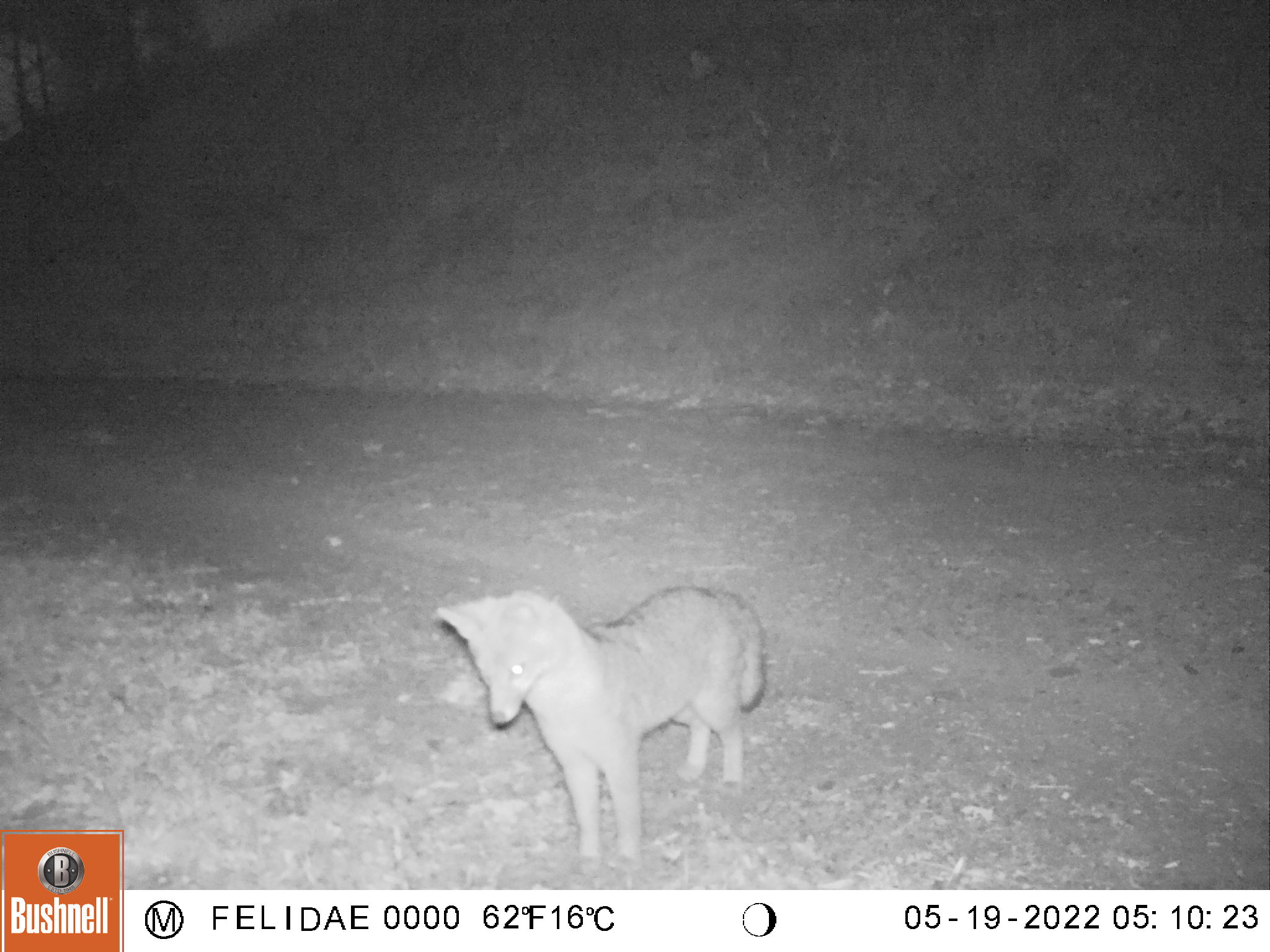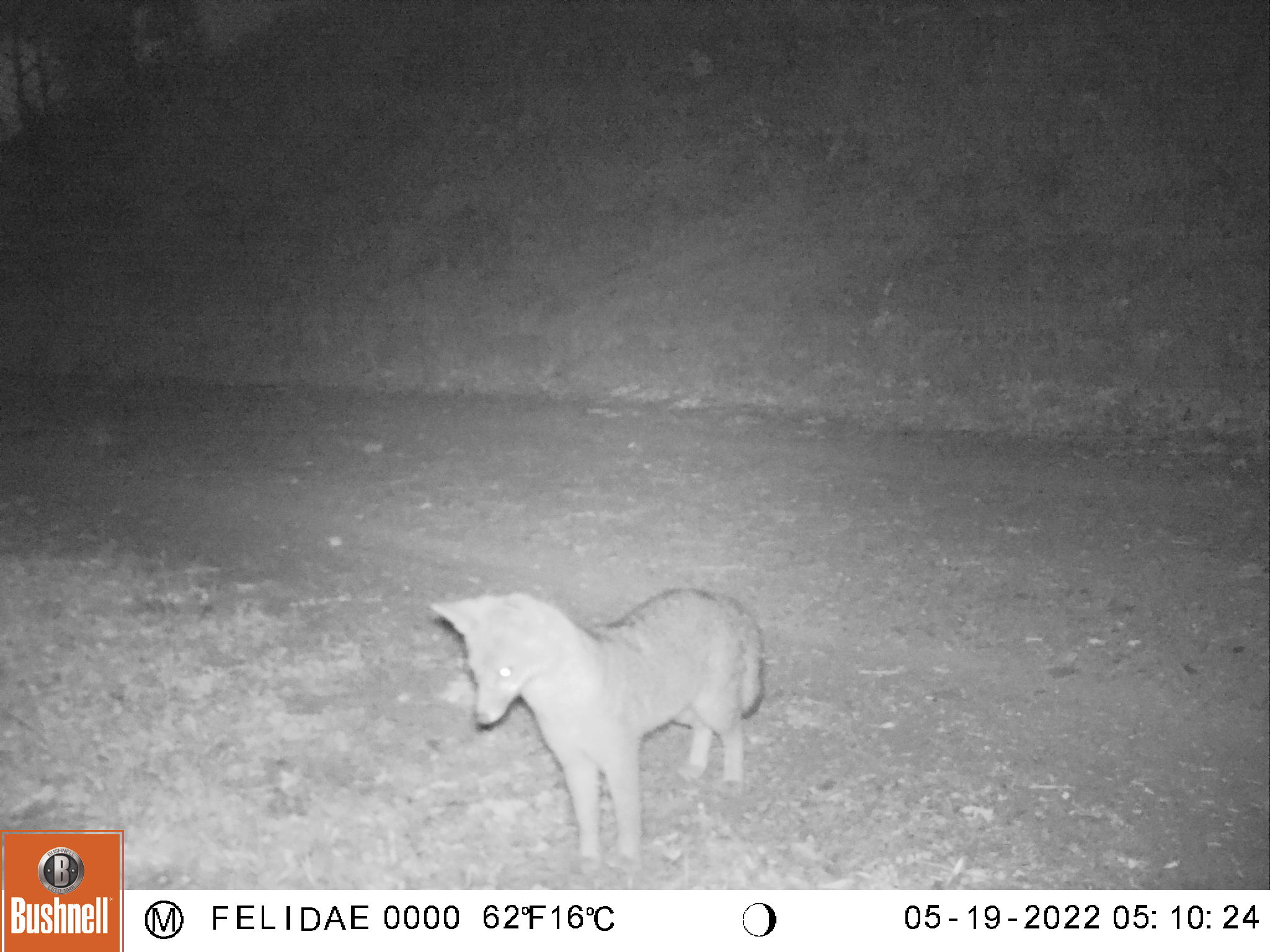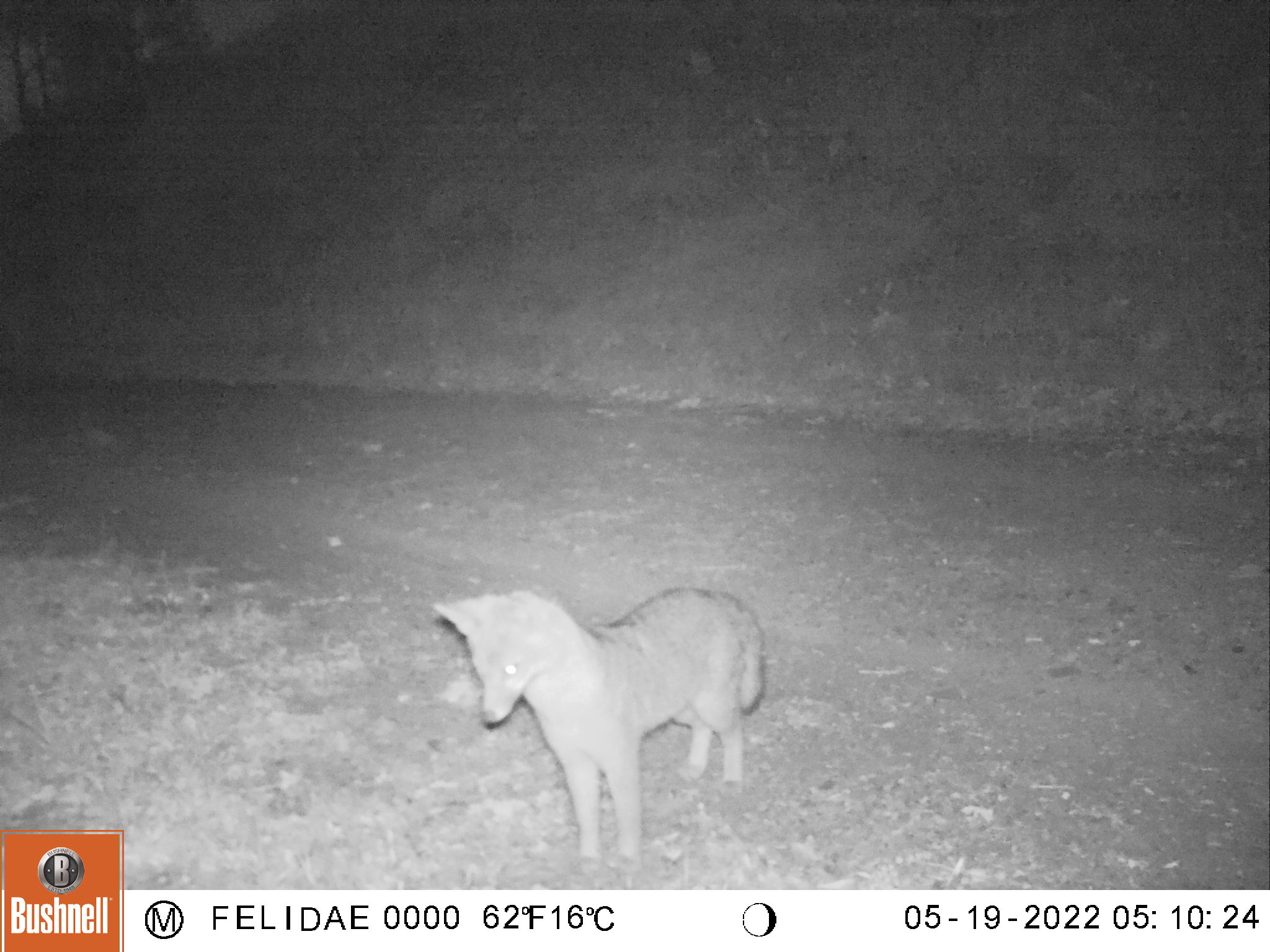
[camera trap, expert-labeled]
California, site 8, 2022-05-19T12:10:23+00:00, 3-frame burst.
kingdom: Animalia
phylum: Chordata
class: Mammalia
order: Carnivora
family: Canidae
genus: Urocyon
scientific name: Urocyon cinereoargenteus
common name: gray fox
Gray fox (Urocyon cinereoargenteus).